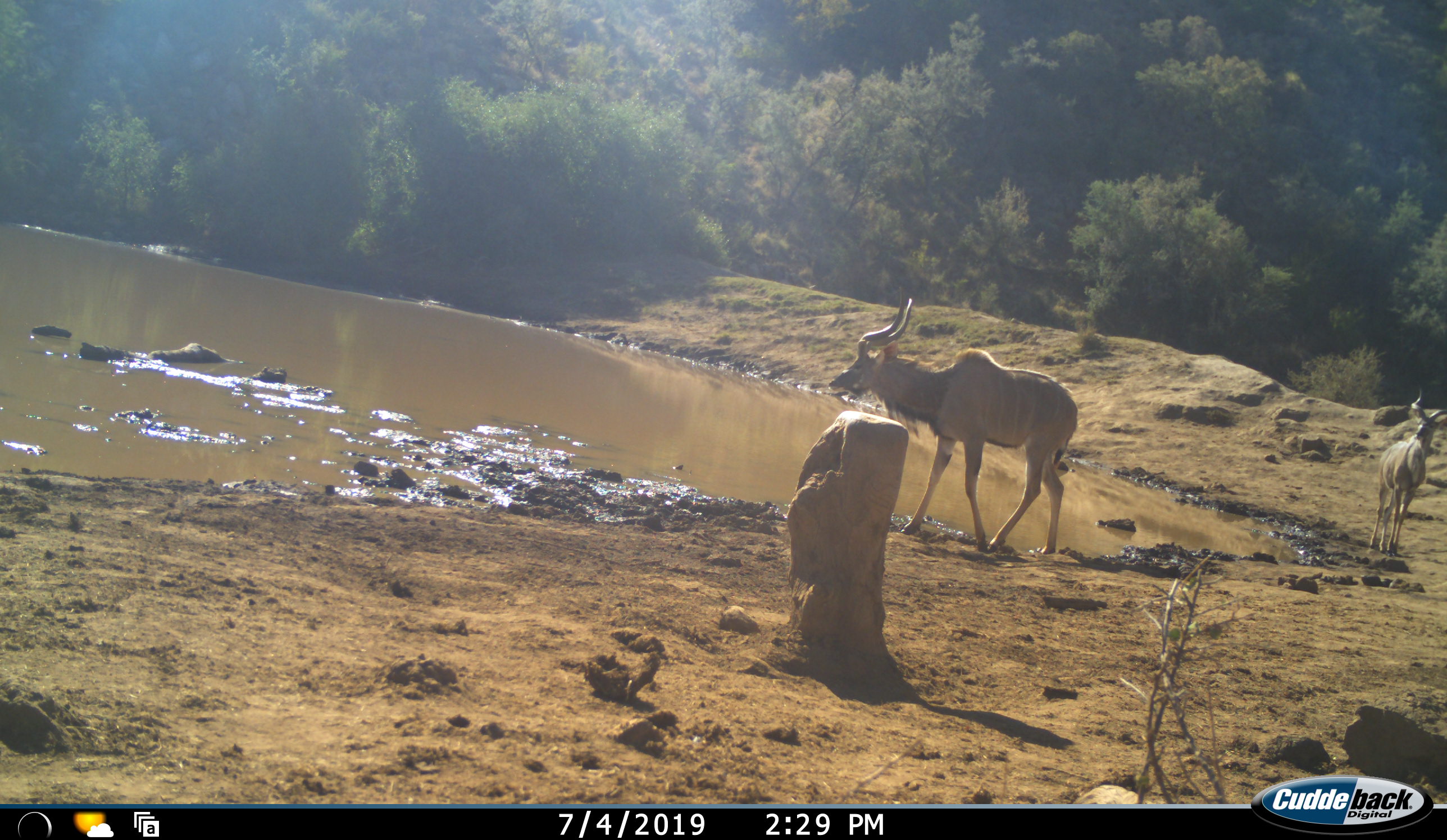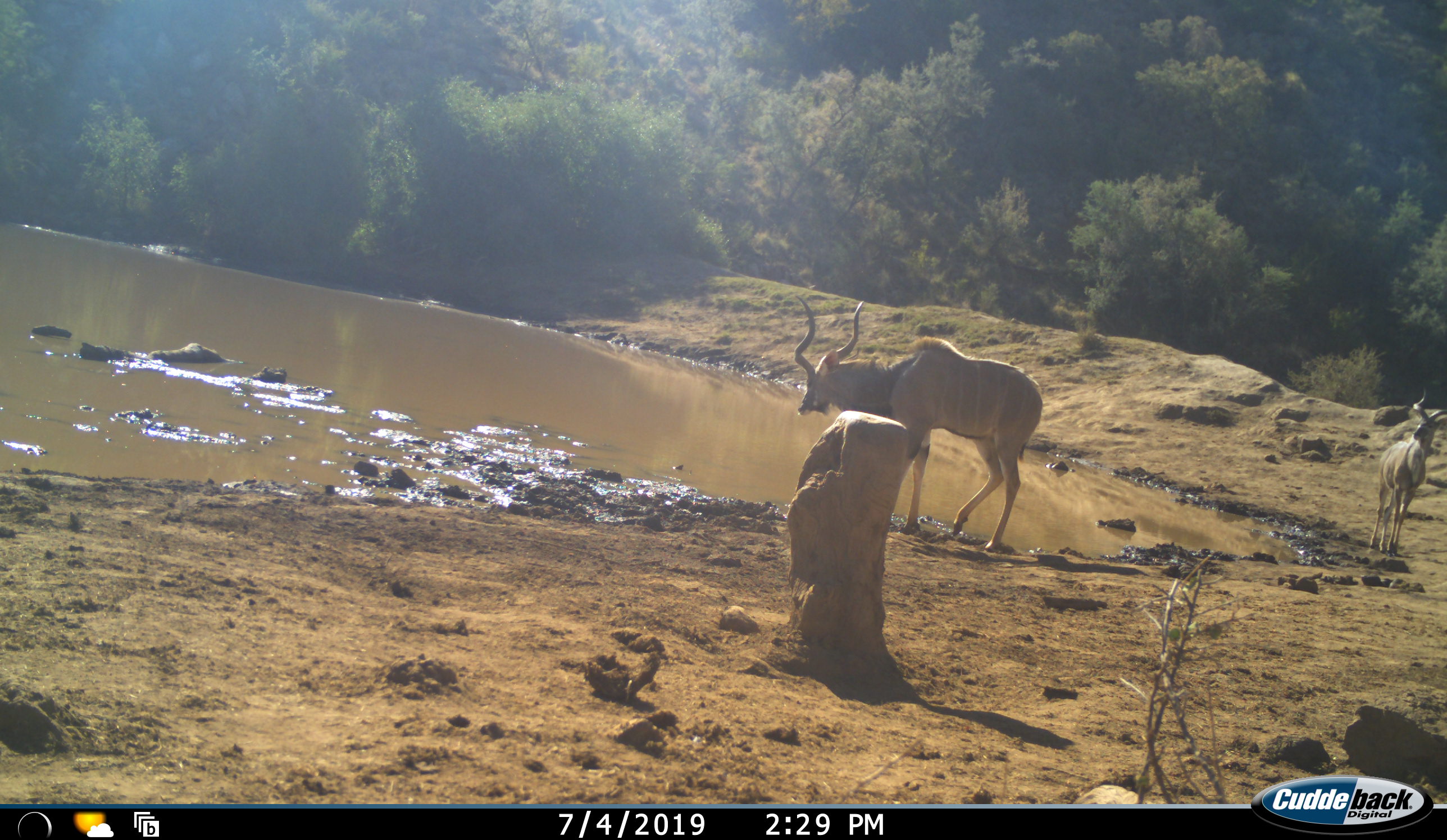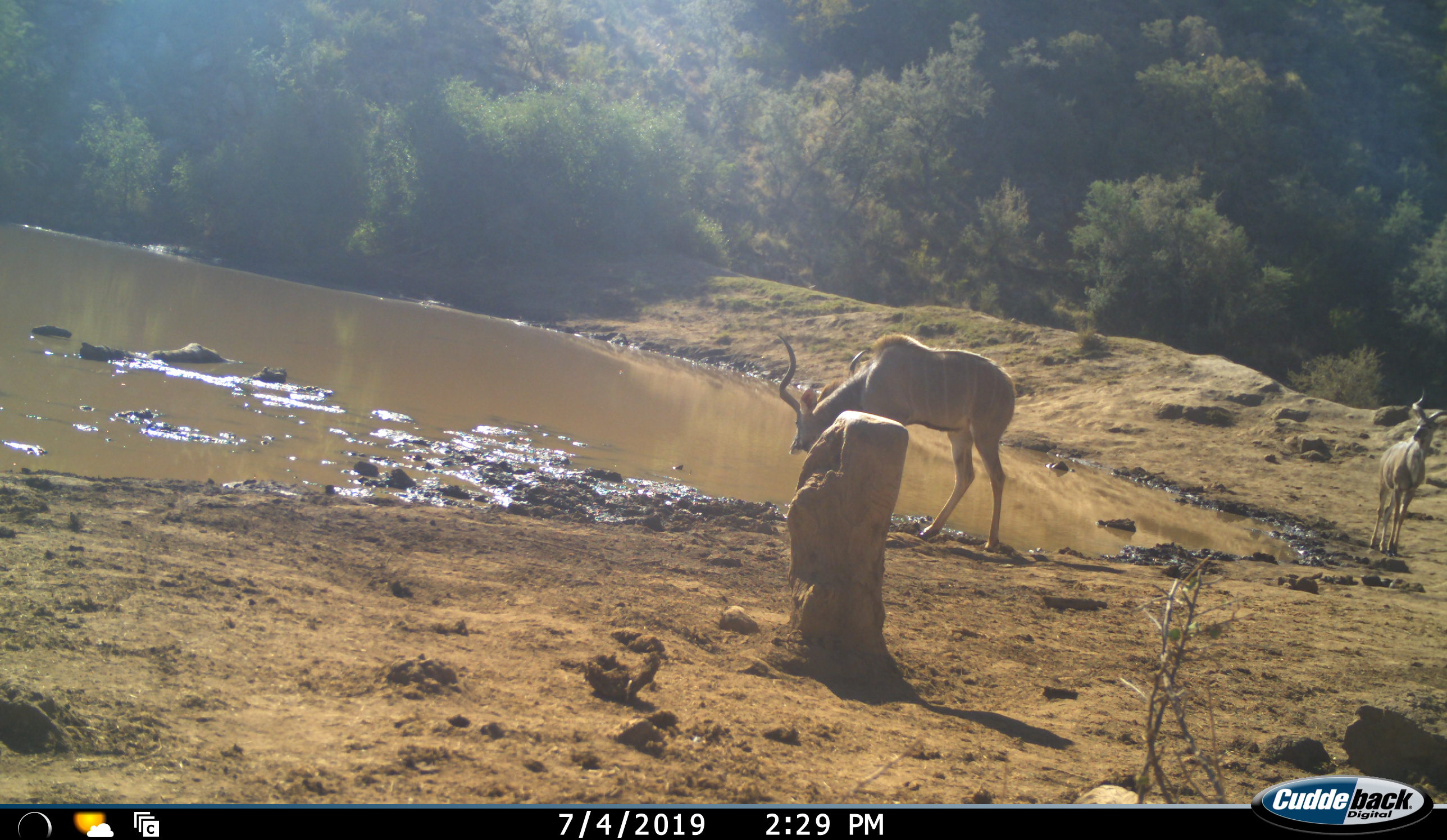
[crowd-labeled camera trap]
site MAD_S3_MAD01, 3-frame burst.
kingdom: Animalia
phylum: Chordata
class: Mammalia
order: Artiodactyla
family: Bovidae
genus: Tragelaphus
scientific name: Tragelaphus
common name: kudu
Kudu (Tragelaphus), count 2. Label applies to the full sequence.